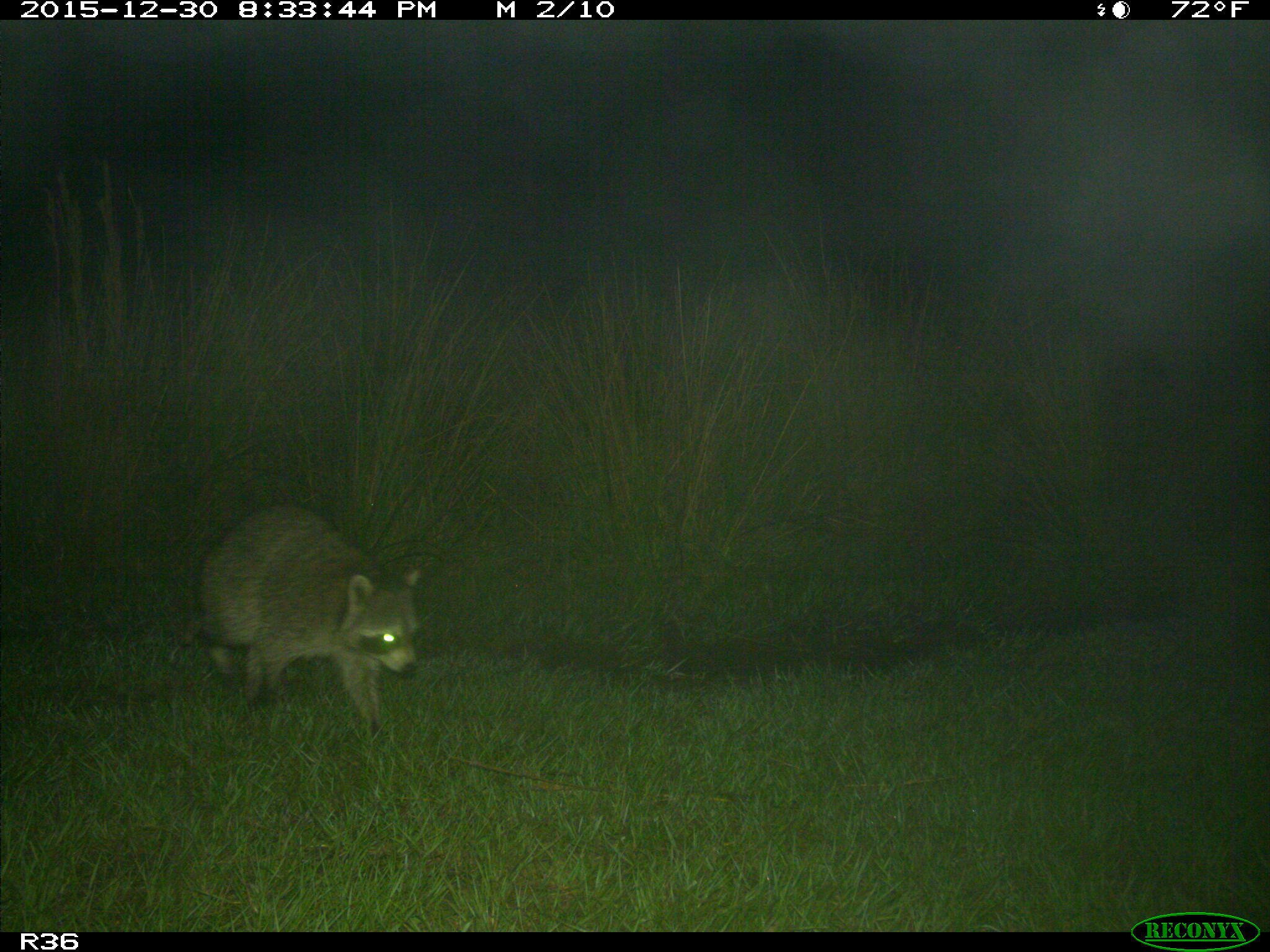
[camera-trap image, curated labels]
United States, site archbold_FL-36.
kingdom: Animalia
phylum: Chordata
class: Mammalia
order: Carnivora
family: Procyonidae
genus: Procyon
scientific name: Procyon lotor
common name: common raccoon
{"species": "Procyon lotor (common raccoon)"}